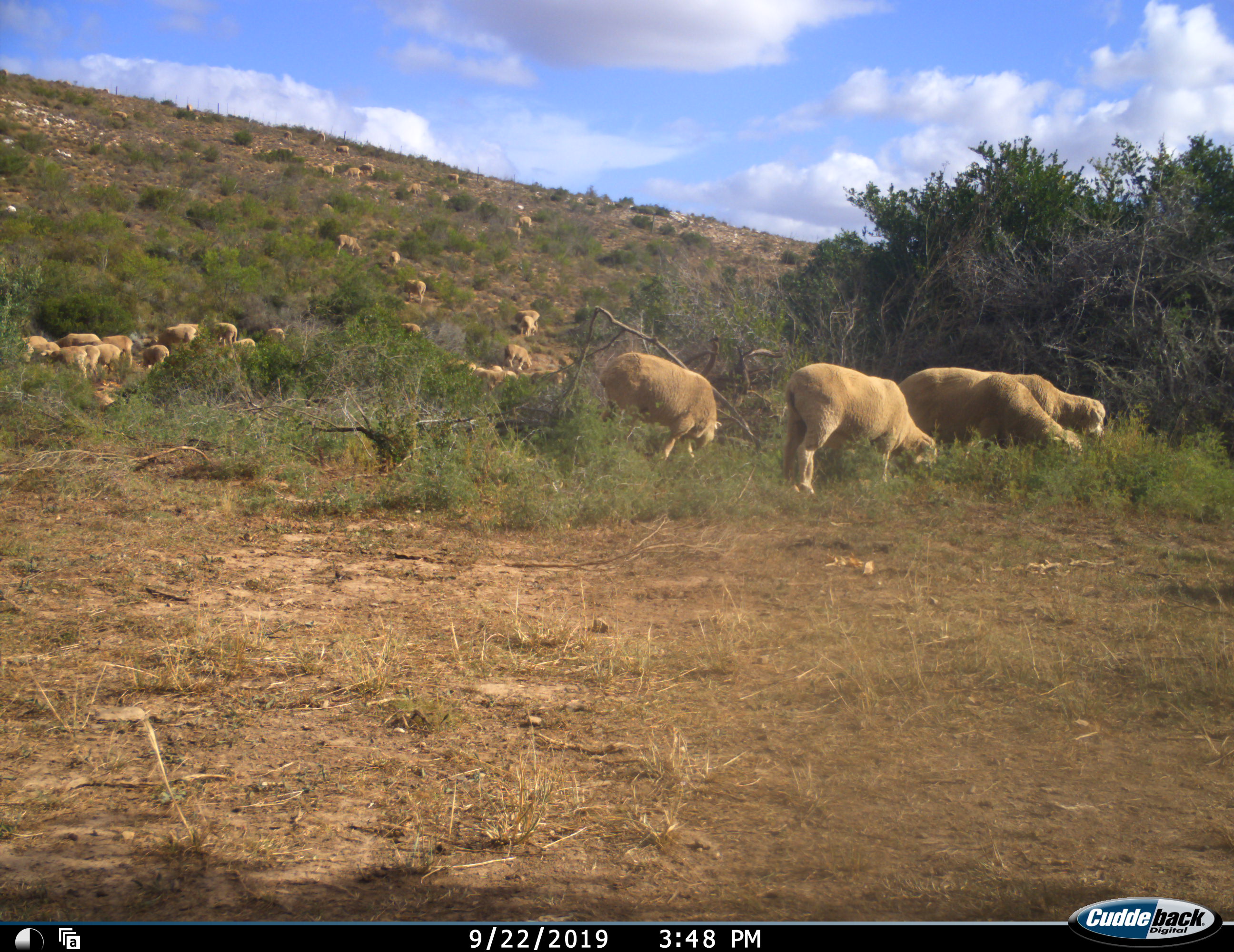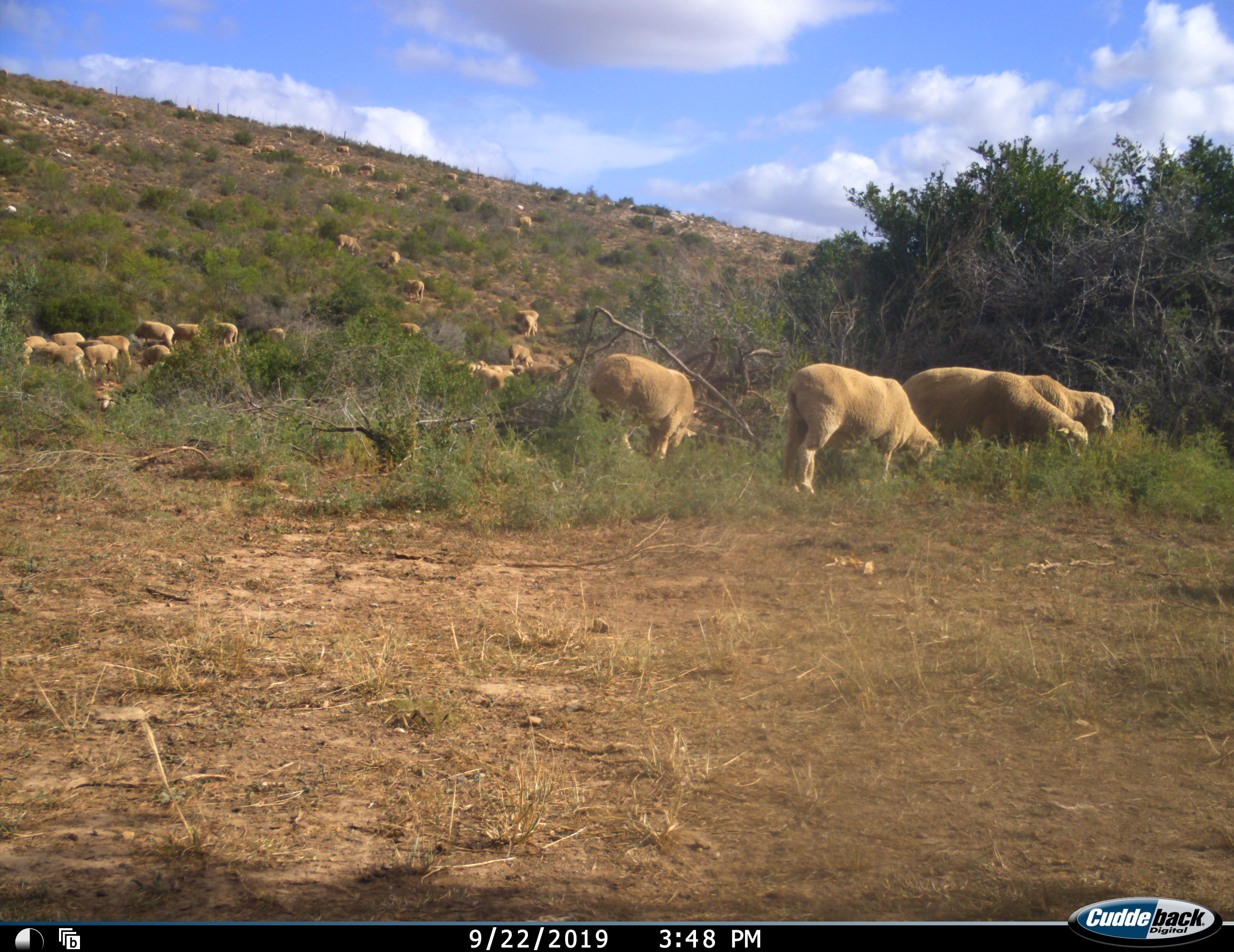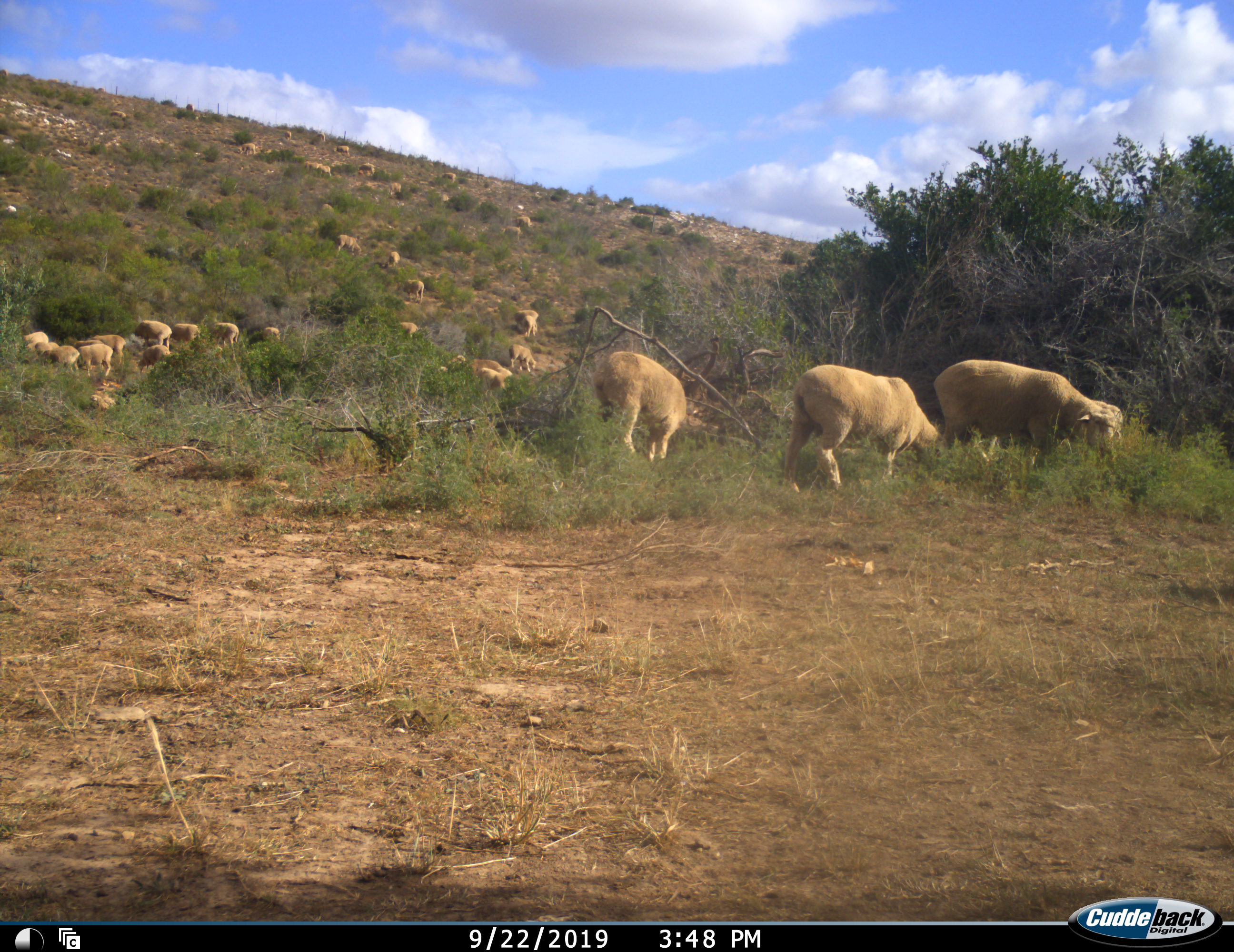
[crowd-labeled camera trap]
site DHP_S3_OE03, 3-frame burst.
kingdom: Animalia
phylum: Chordata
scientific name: Vertebrata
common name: domestic animal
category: domesticanimal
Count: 11-50.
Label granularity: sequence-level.